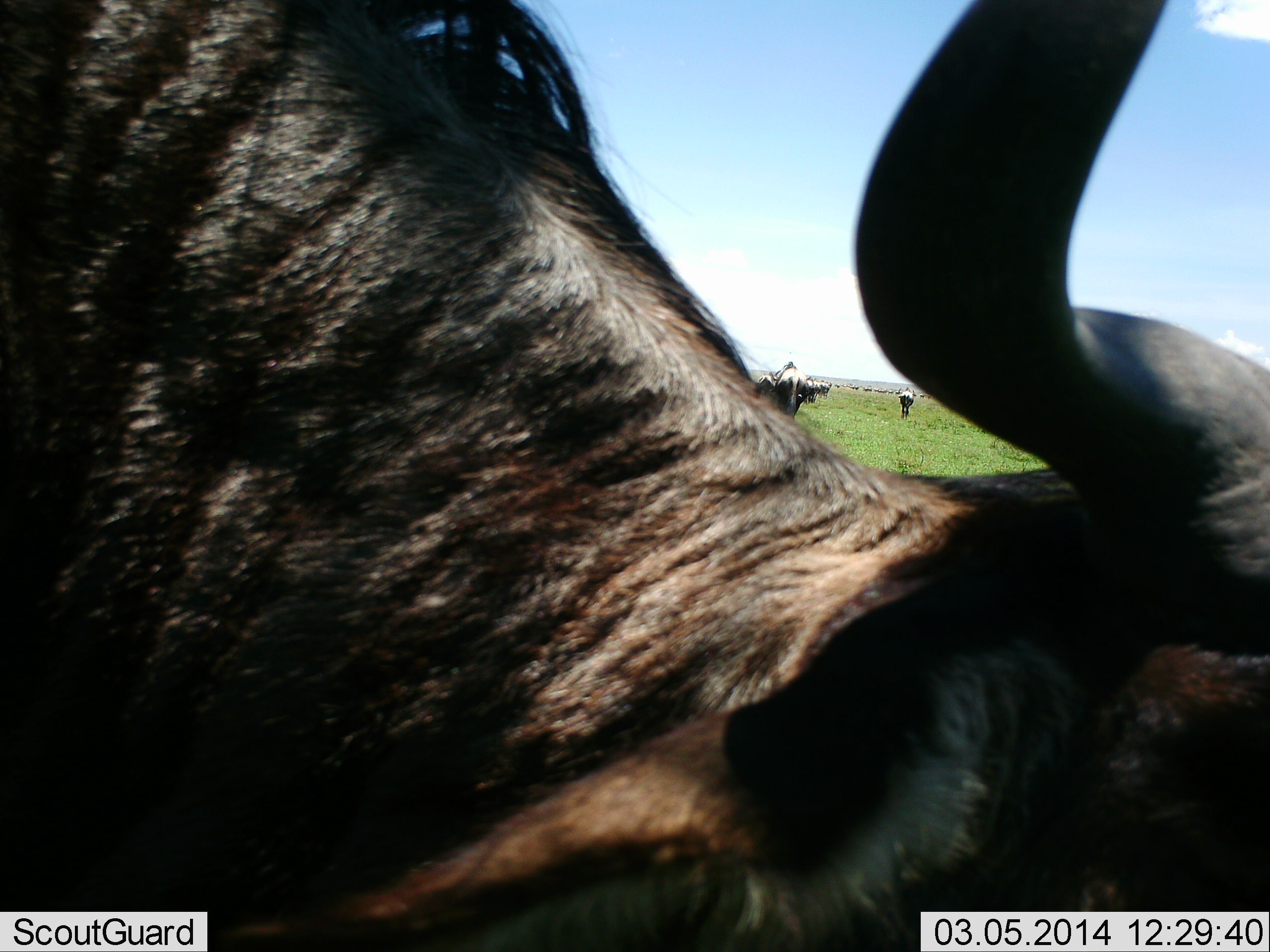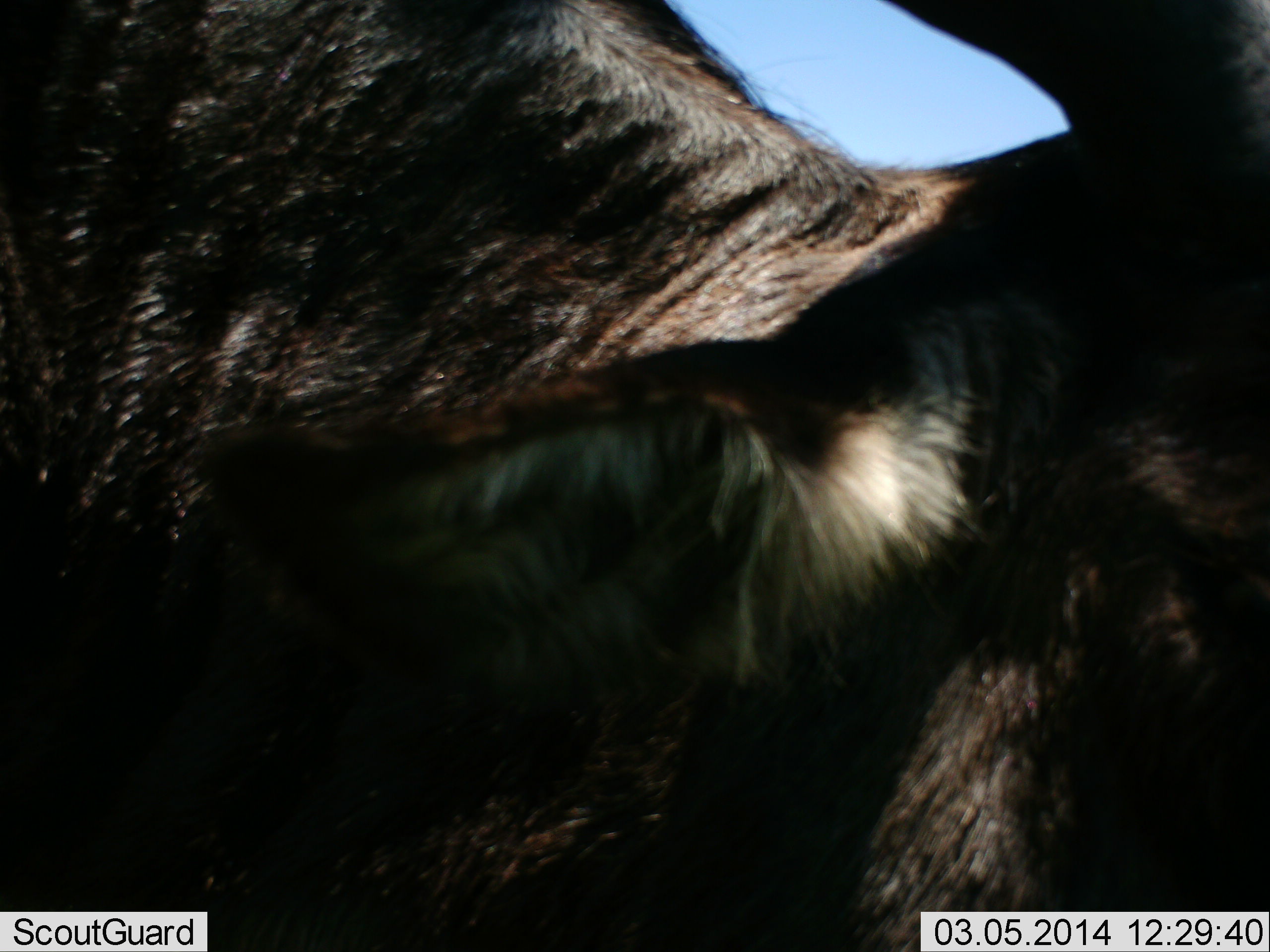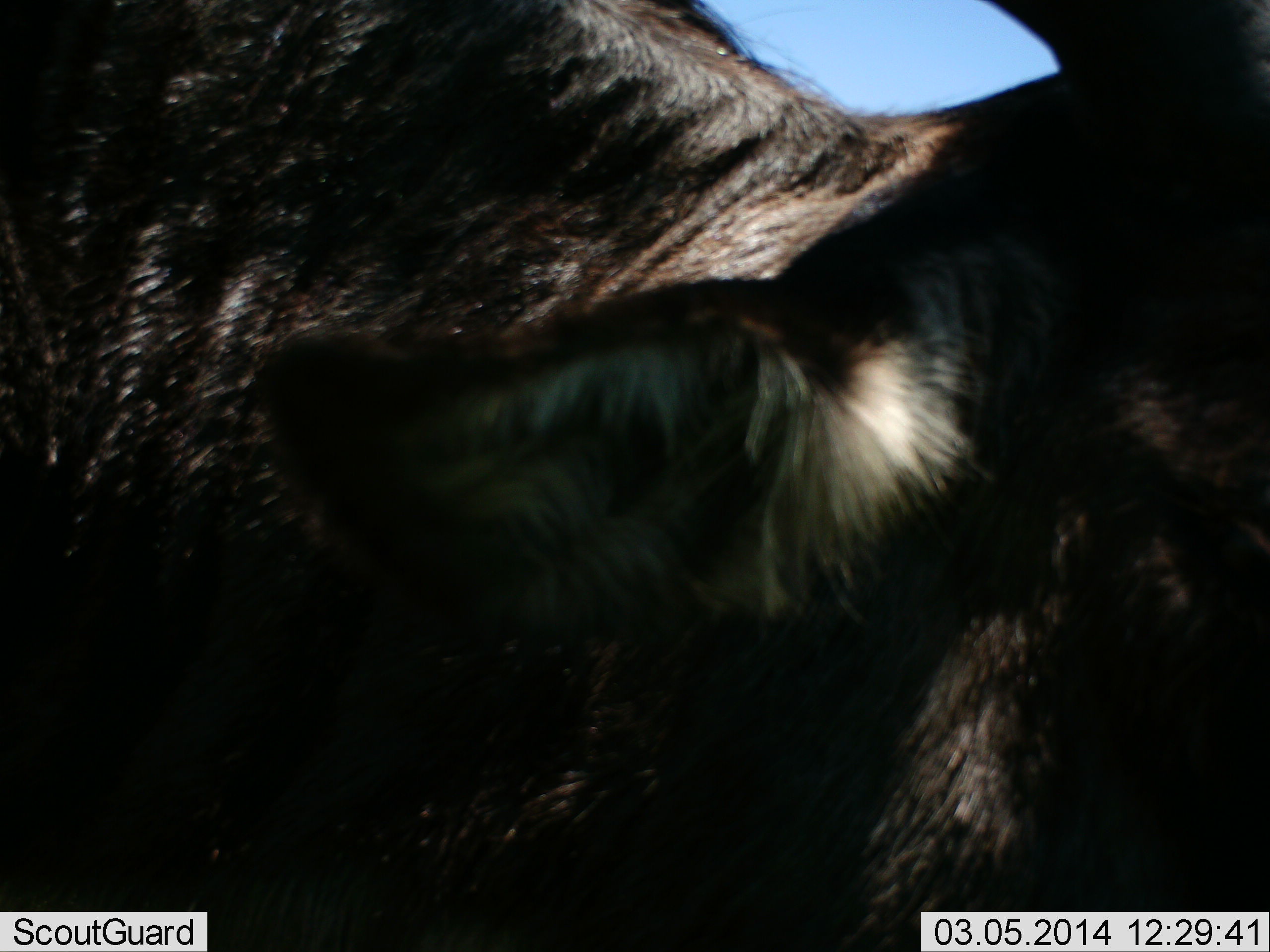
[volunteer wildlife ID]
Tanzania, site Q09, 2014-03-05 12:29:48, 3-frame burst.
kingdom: Animalia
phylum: Chordata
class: Mammalia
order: Artiodactyla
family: Bovidae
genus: Connochaetes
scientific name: Connochaetes taurinus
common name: blue wildebeest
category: wildebeest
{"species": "wildebeest (blue wildebeest) (Connochaetes taurinus)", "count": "3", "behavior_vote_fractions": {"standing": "70%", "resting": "0%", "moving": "10%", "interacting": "0%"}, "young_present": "0%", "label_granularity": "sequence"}